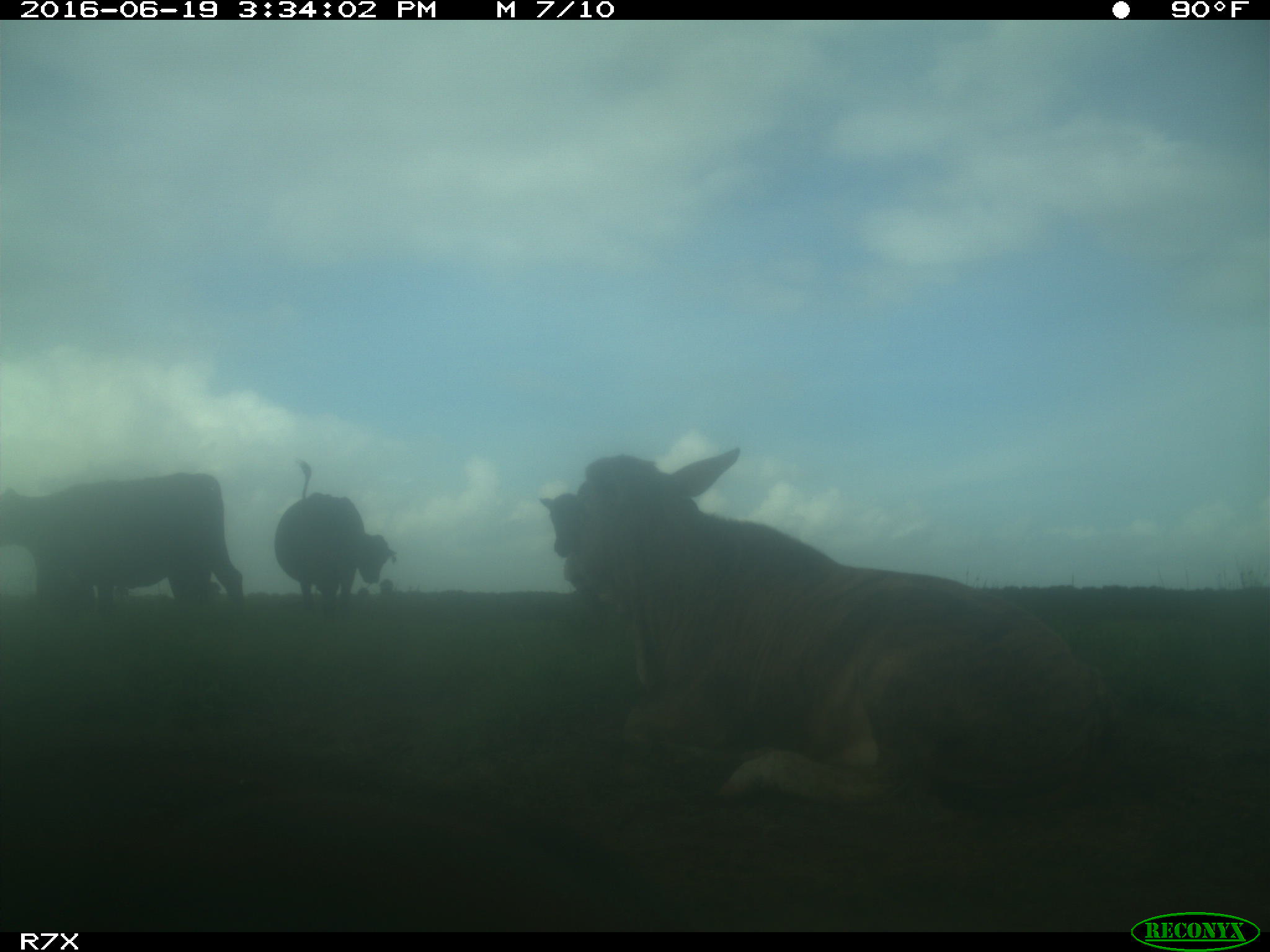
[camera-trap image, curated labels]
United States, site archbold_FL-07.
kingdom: Animalia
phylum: Chordata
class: Mammalia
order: Artiodactyla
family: Bovidae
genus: Bos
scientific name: Bos taurus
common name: domestic cow